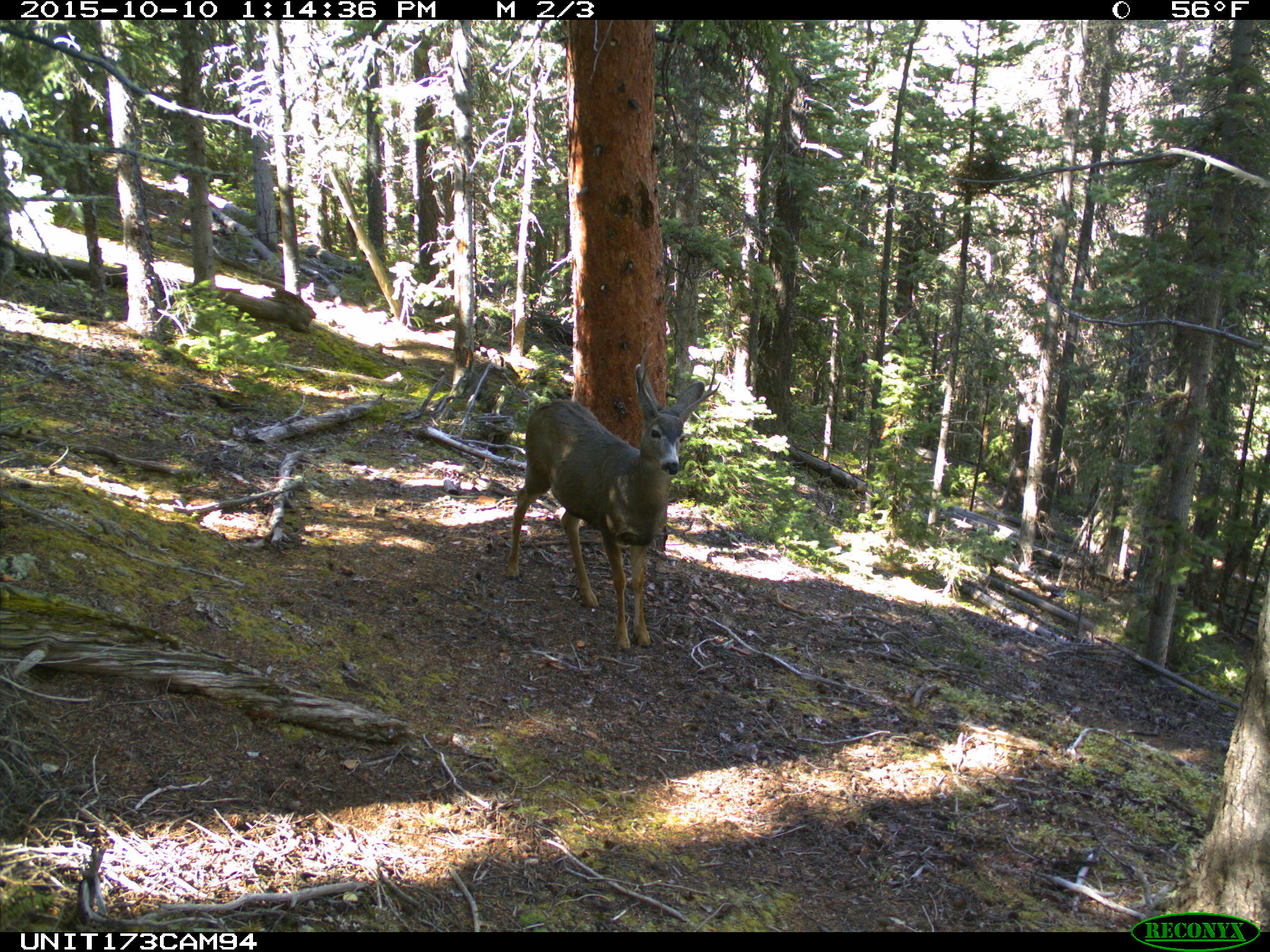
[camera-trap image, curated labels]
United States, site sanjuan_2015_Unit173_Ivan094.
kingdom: Animalia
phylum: Chordata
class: Mammalia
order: Artiodactyla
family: Cervidae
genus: Odocoileus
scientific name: Odocoileus hemionus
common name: mule deer